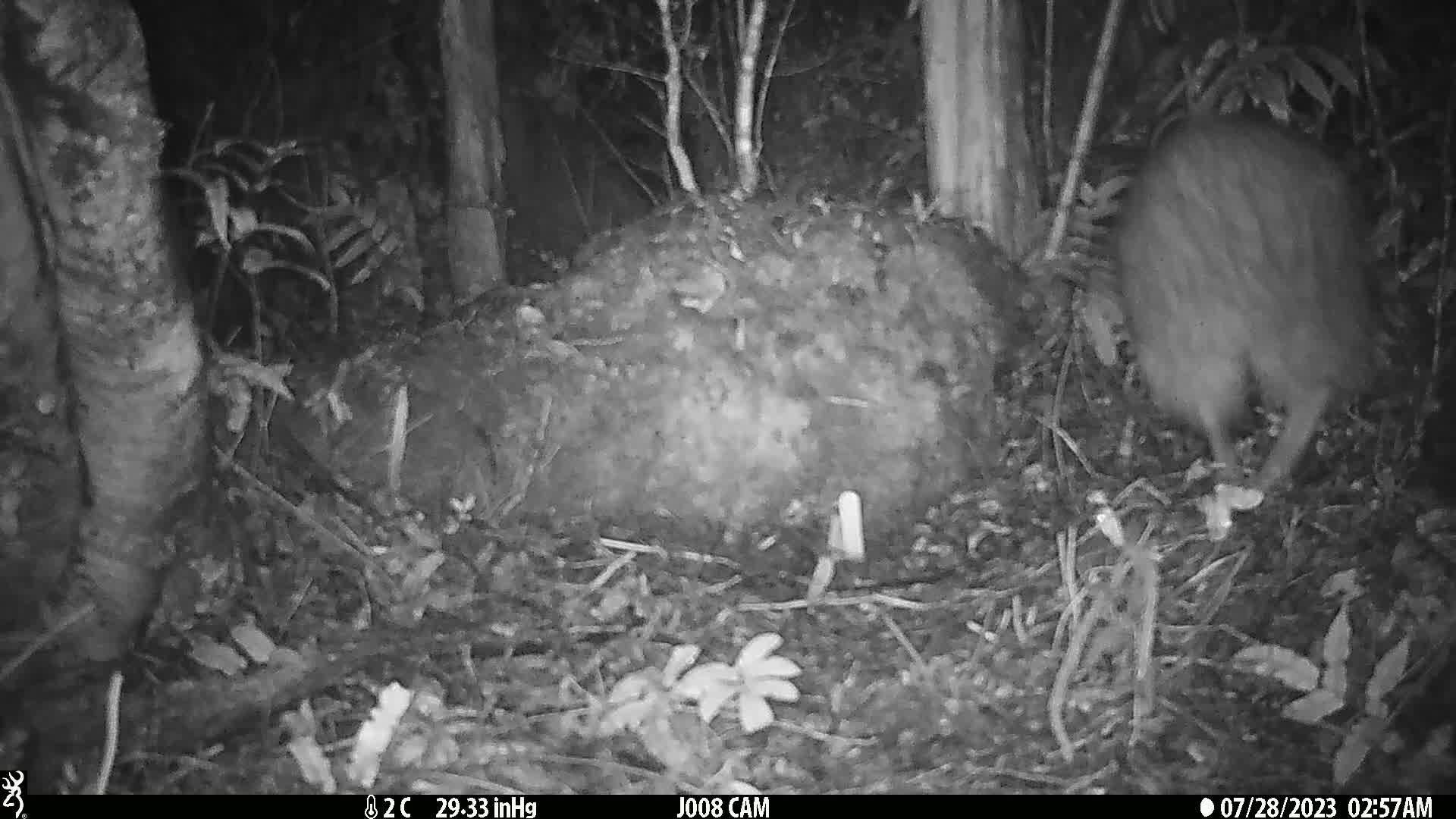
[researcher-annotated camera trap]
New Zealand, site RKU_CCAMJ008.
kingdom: Animalia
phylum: Chordata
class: Aves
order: Apterygiformes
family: Apterygidae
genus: Apteryx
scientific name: Apteryx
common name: kiwi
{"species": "kiwi (Apteryx)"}